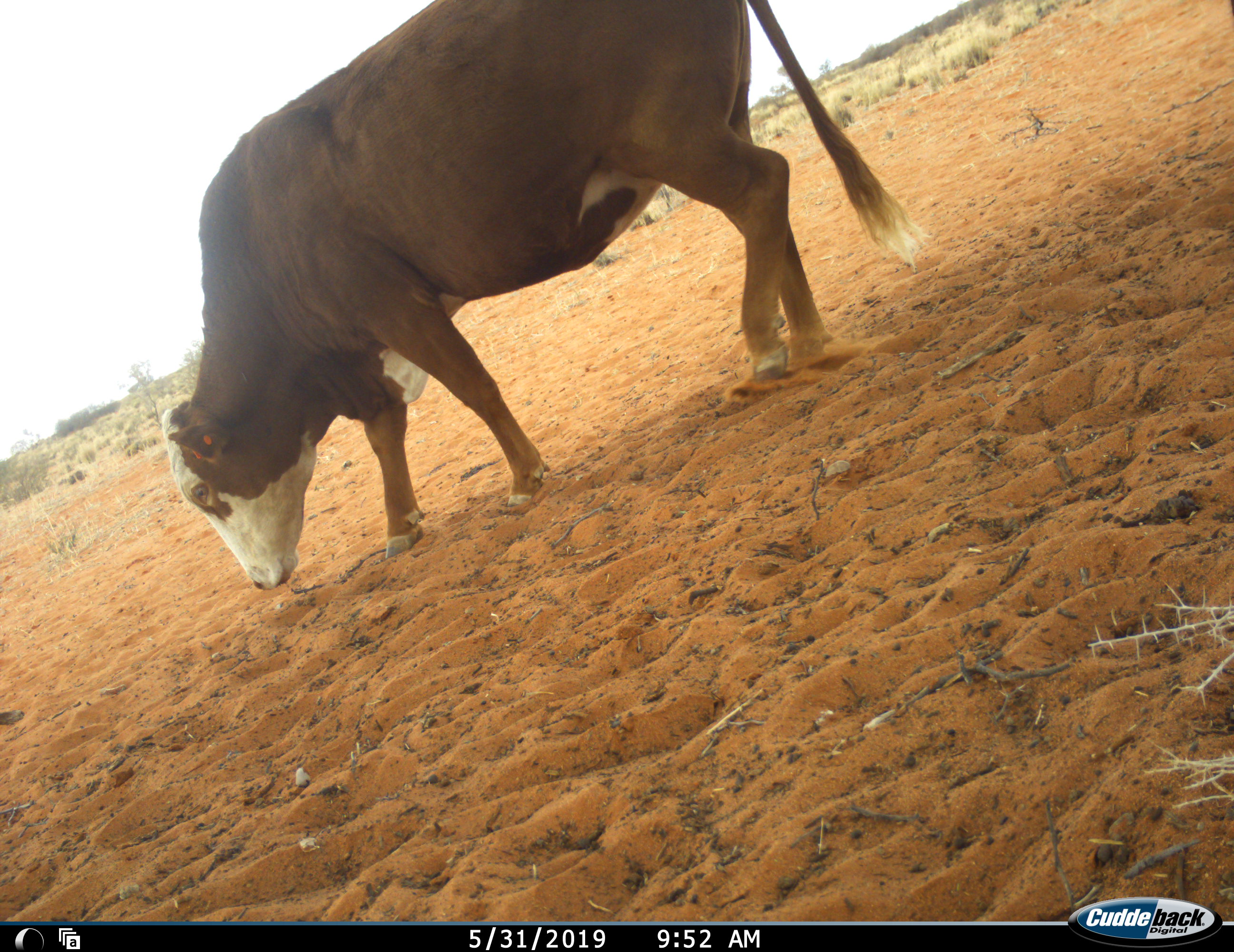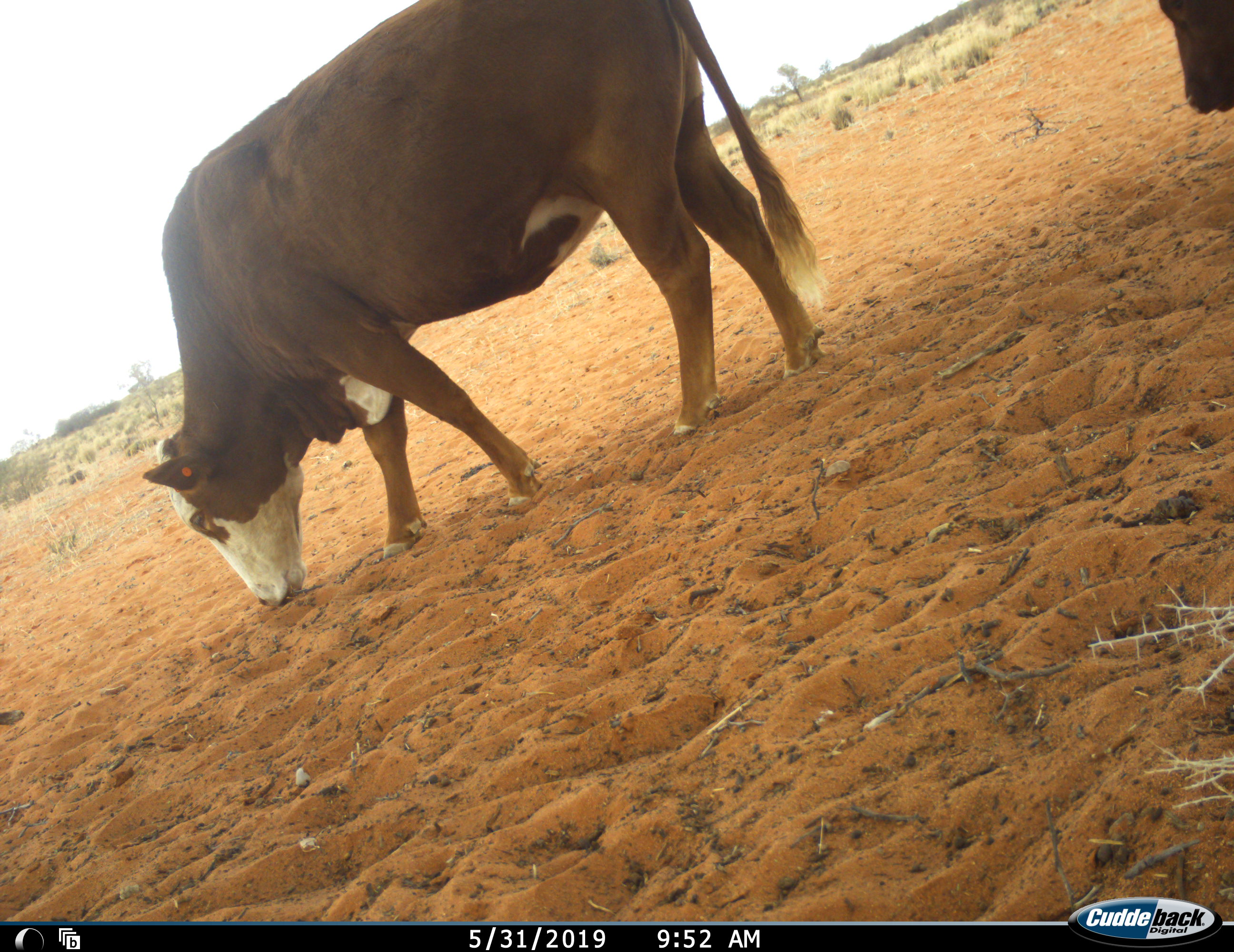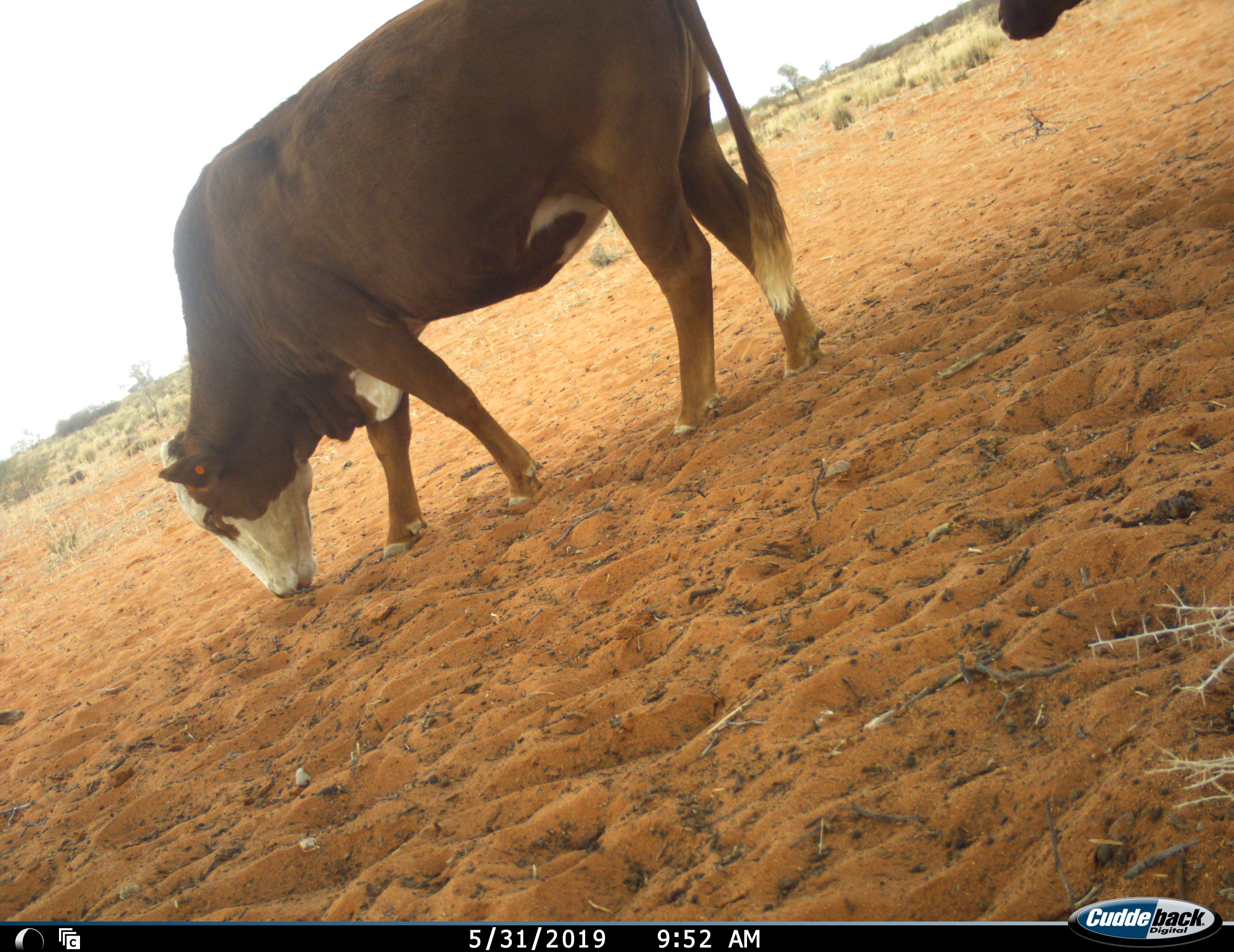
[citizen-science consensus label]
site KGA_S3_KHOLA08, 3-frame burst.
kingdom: Animalia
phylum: Chordata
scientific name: Vertebrata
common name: domestic animal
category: domesticanimal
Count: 2.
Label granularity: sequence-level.